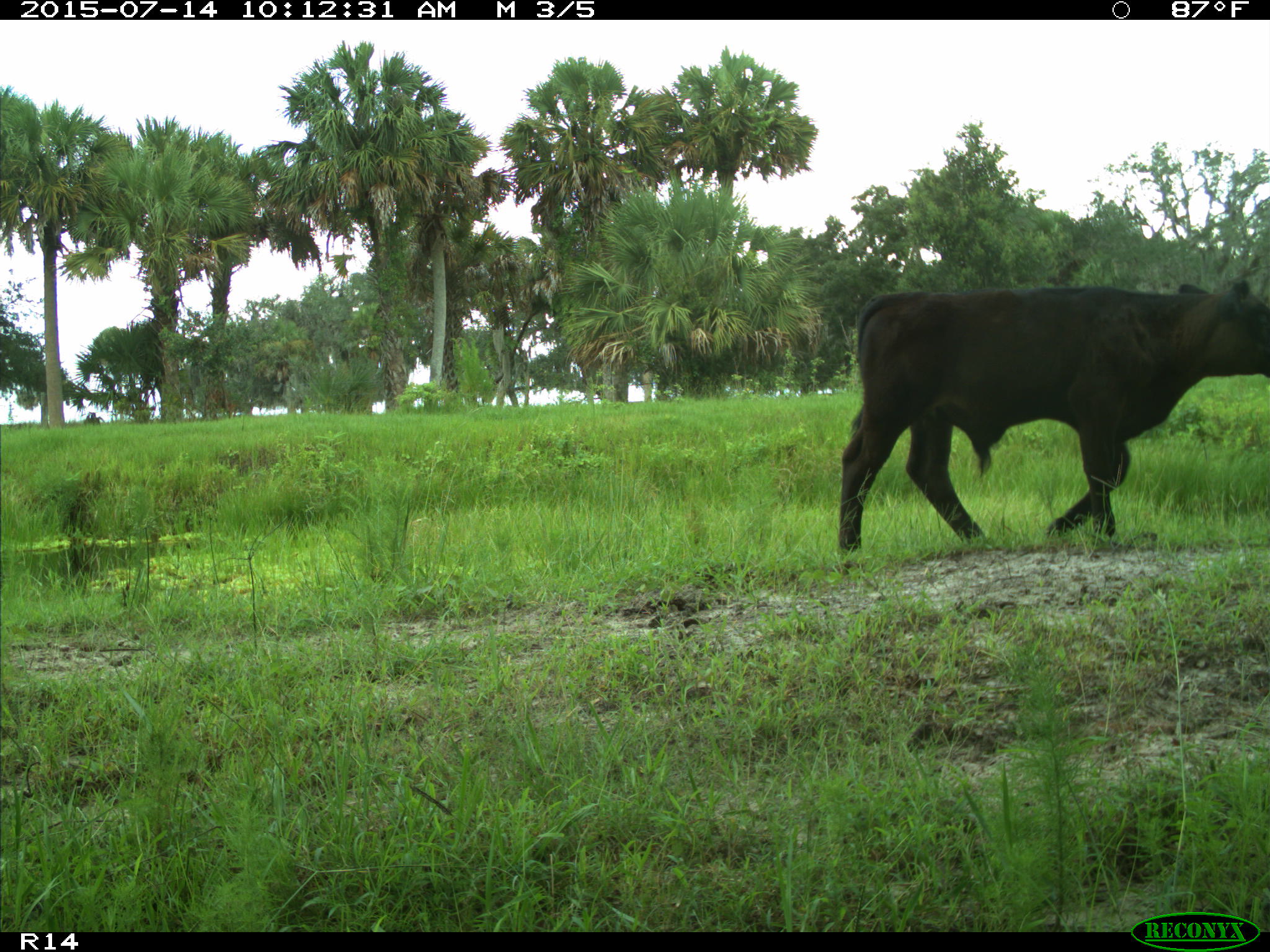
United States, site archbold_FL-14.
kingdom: Animalia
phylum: Chordata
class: Mammalia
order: Artiodactyla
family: Bovidae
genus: Bos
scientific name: Bos taurus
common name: domestic cow